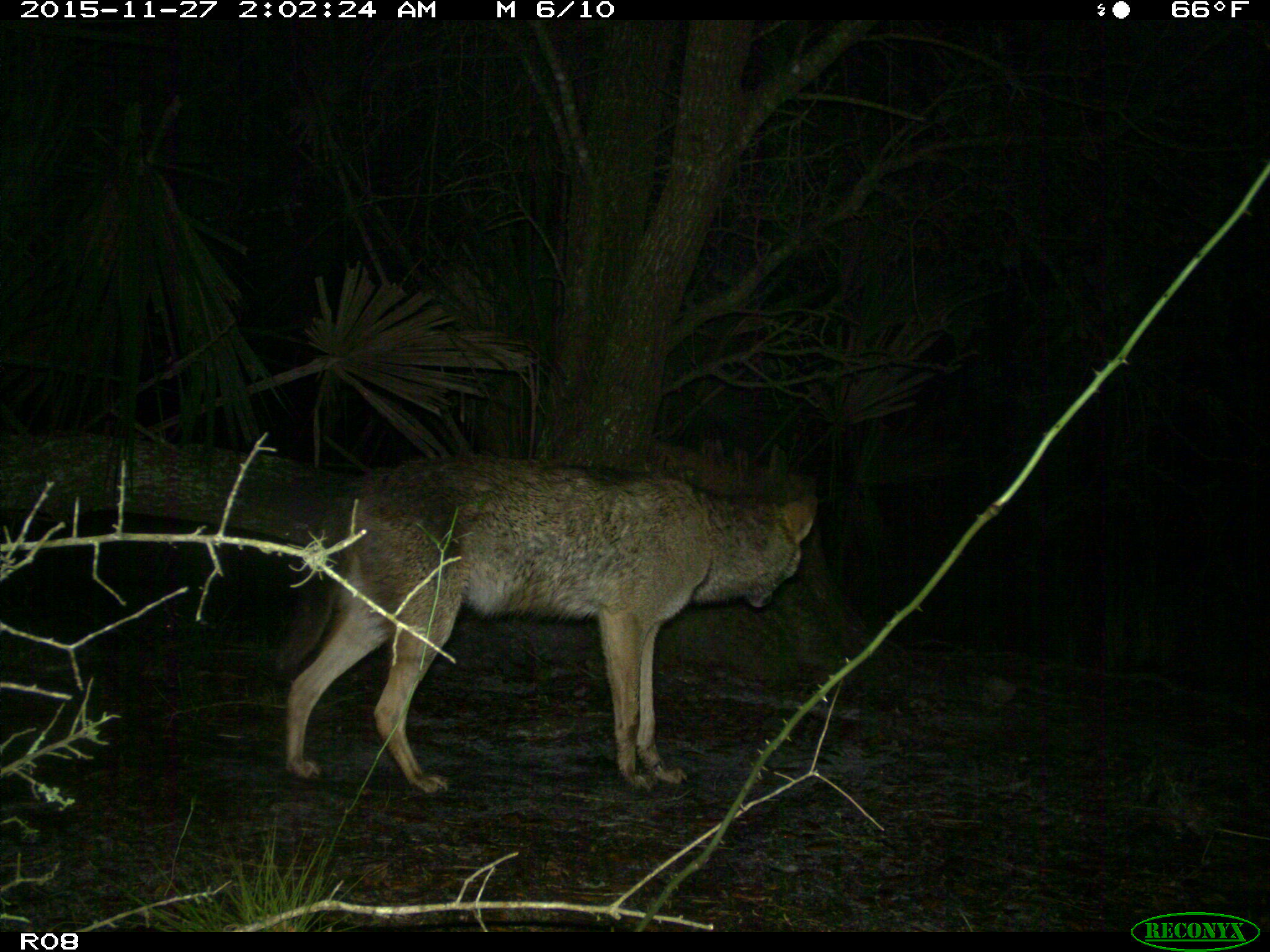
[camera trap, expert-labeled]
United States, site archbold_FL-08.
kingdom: Animalia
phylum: Chordata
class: Mammalia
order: Carnivora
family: Canidae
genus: Canis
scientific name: Canis latrans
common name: coyote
Canis latrans (coyote).